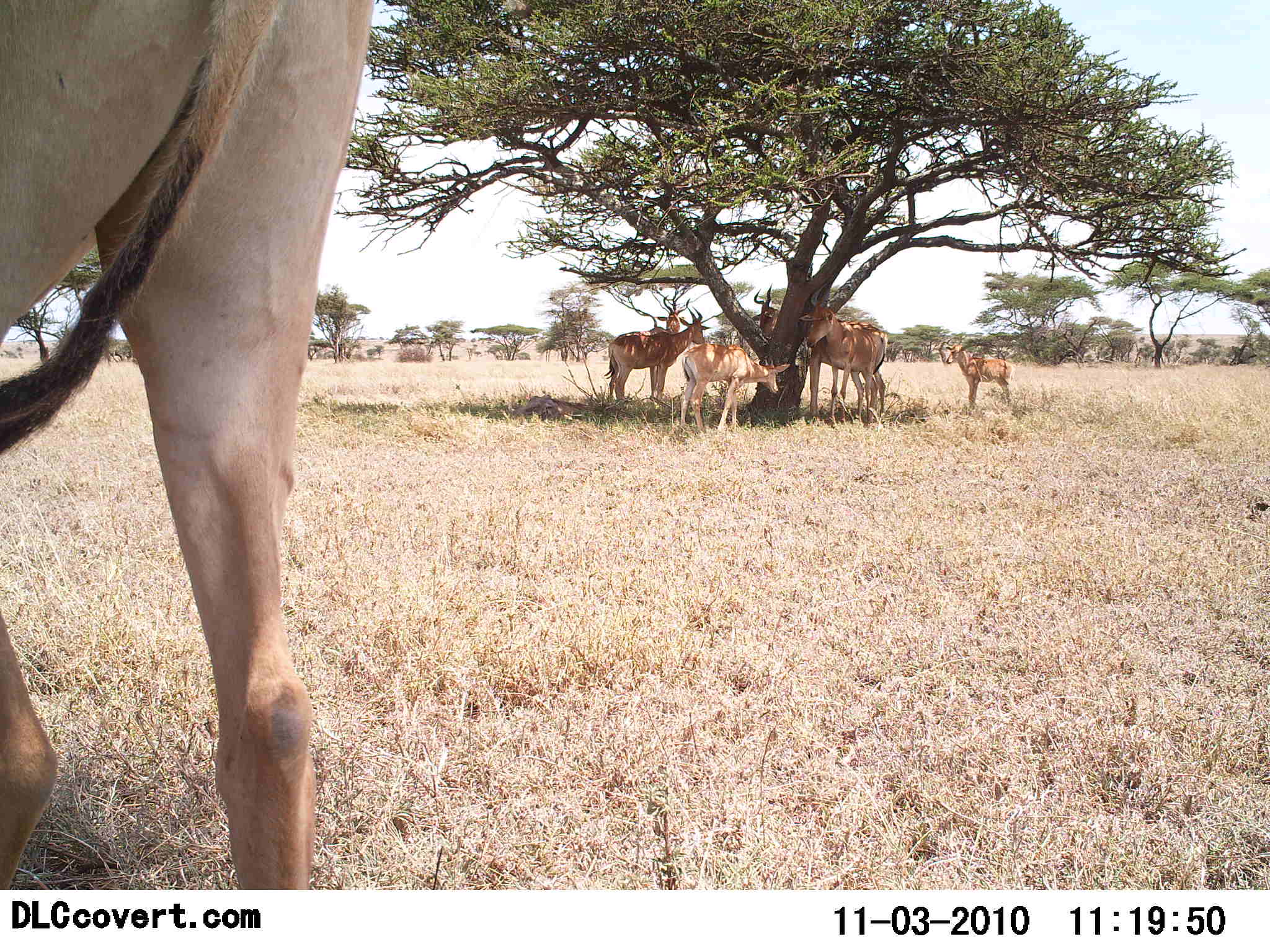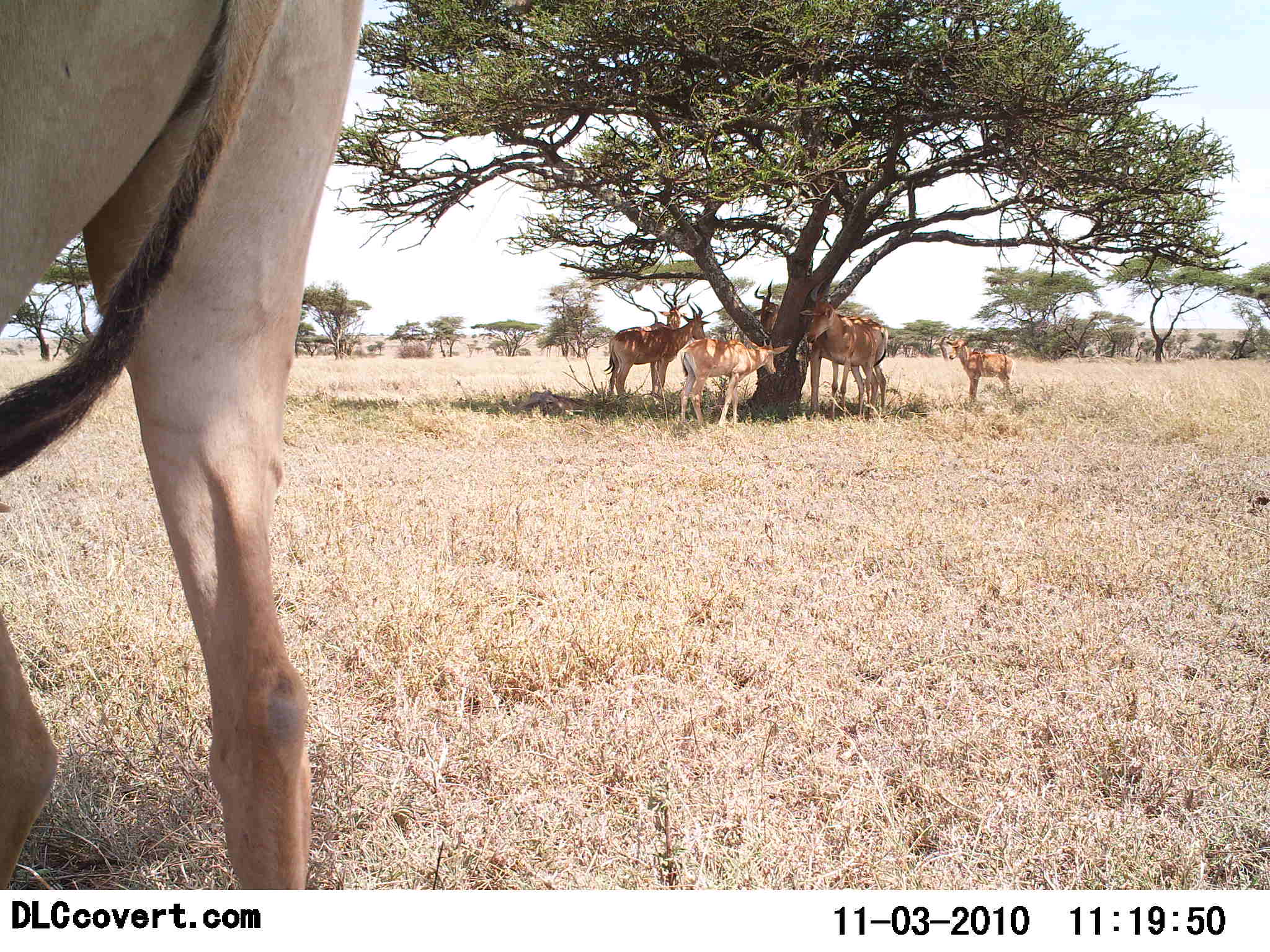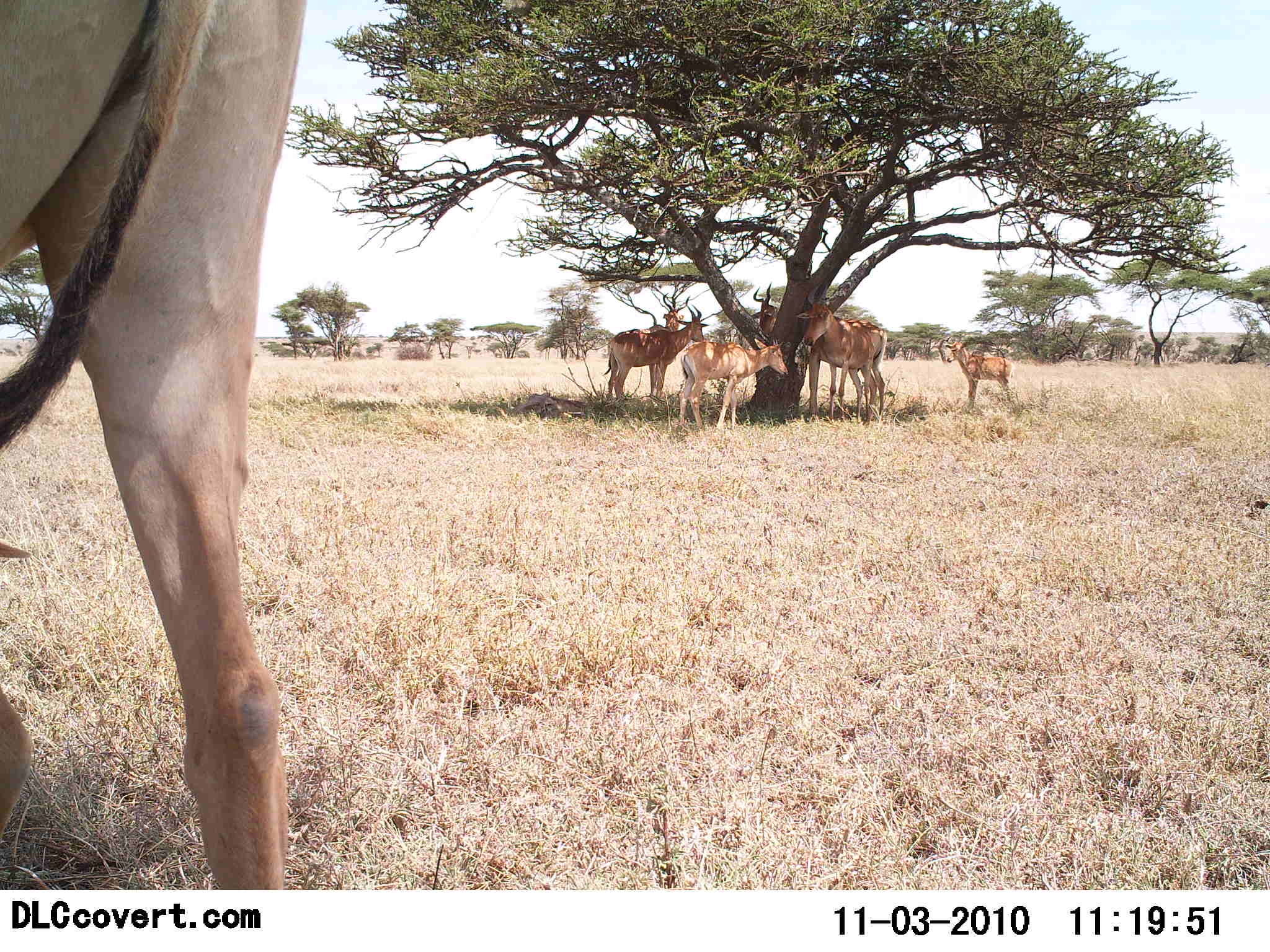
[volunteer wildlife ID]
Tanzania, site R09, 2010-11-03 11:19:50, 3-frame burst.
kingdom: Animalia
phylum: Chordata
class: Mammalia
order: Artiodactyla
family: Bovidae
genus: Alcelaphus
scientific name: Alcelaphus buselaphus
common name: hartebeest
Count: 7.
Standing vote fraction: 86%.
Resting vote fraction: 36%.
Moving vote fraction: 0%.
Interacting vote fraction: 0%.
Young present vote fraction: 57%.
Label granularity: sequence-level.